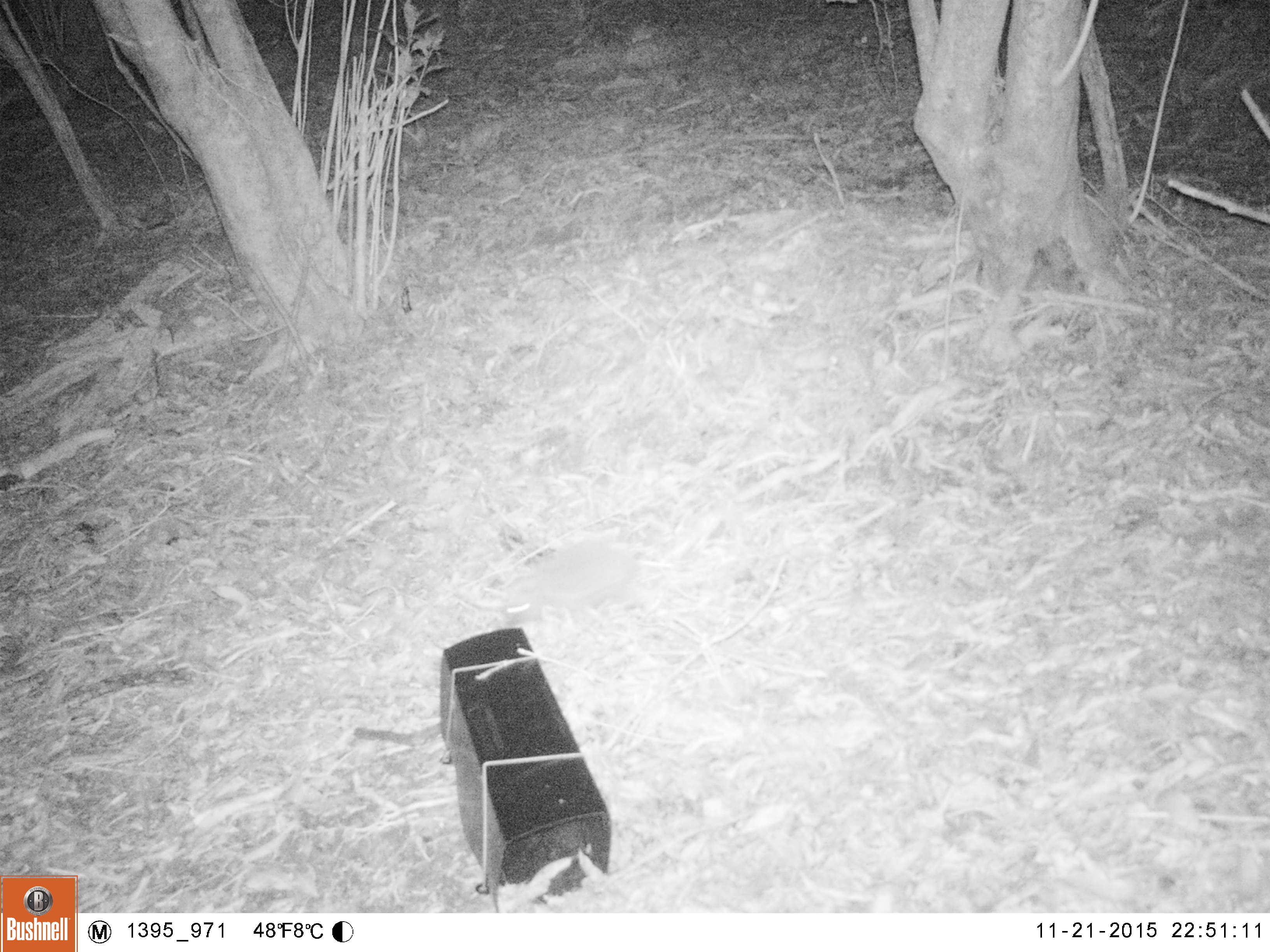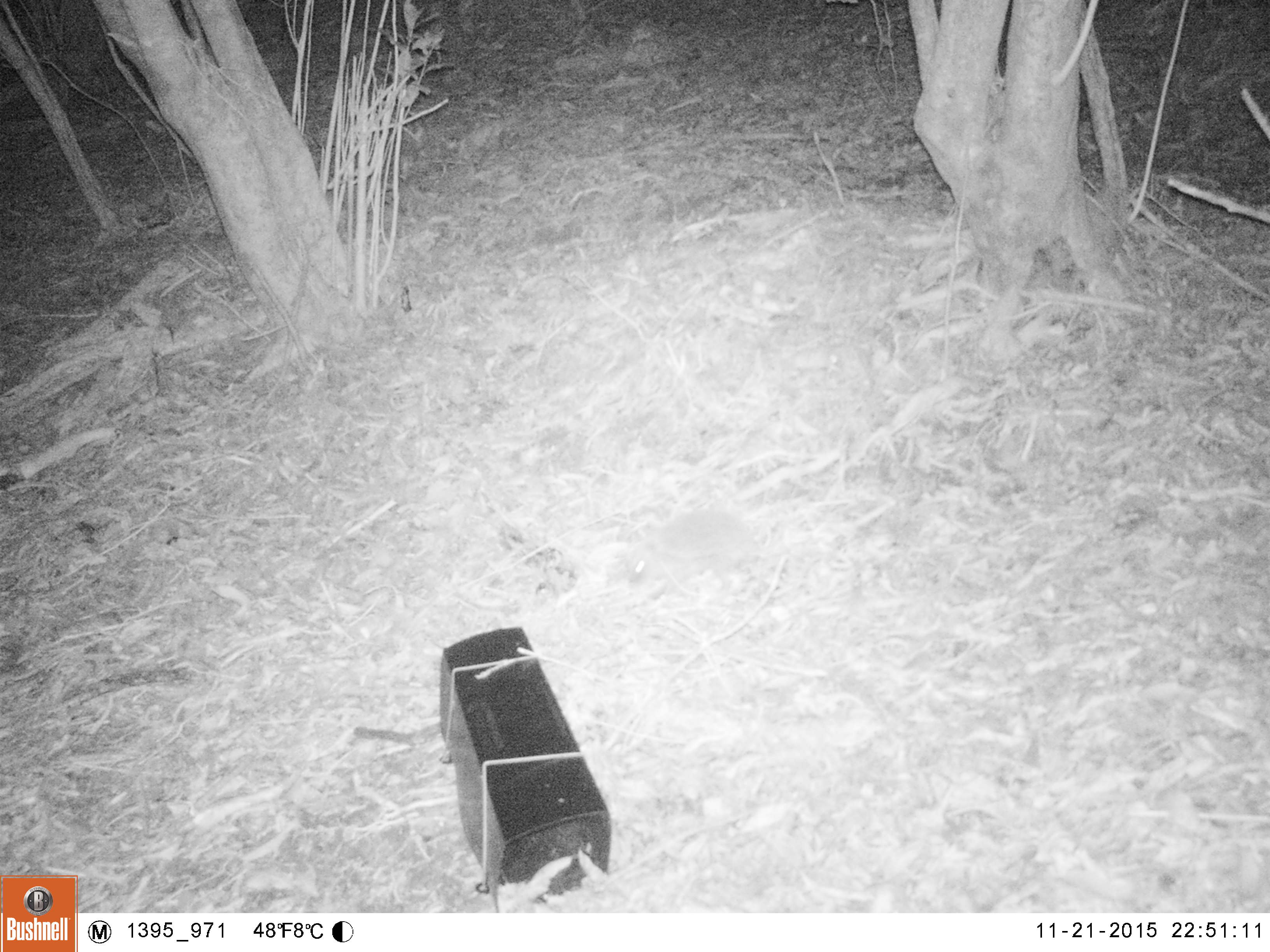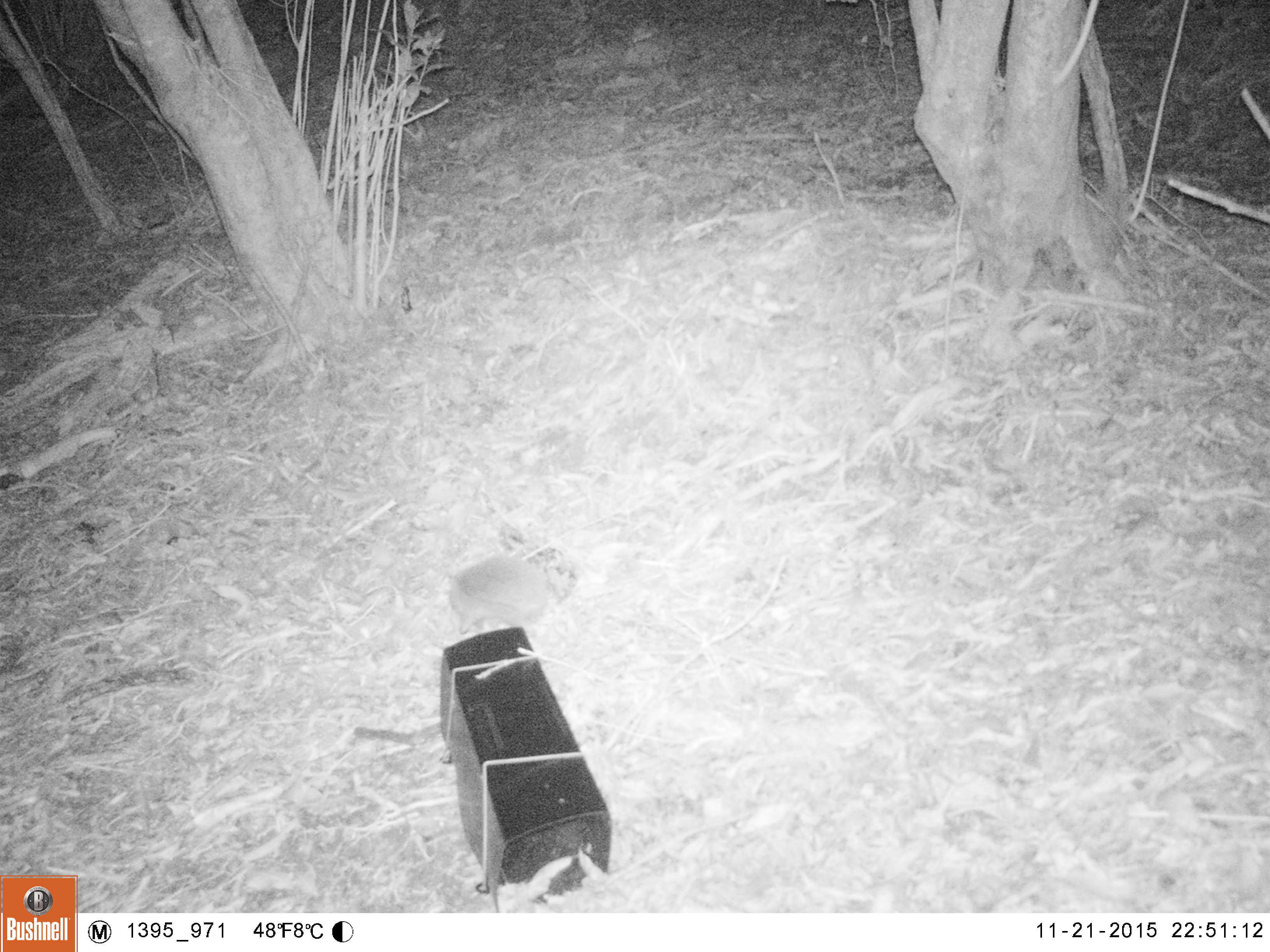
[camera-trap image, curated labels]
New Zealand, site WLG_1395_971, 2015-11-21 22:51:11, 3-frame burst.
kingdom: Animalia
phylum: Chordata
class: Mammalia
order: Eulipotyphla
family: Erinaceidae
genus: Erinaceus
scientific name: Erinaceus europaeus europaeus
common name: european hedgehog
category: hedgehog